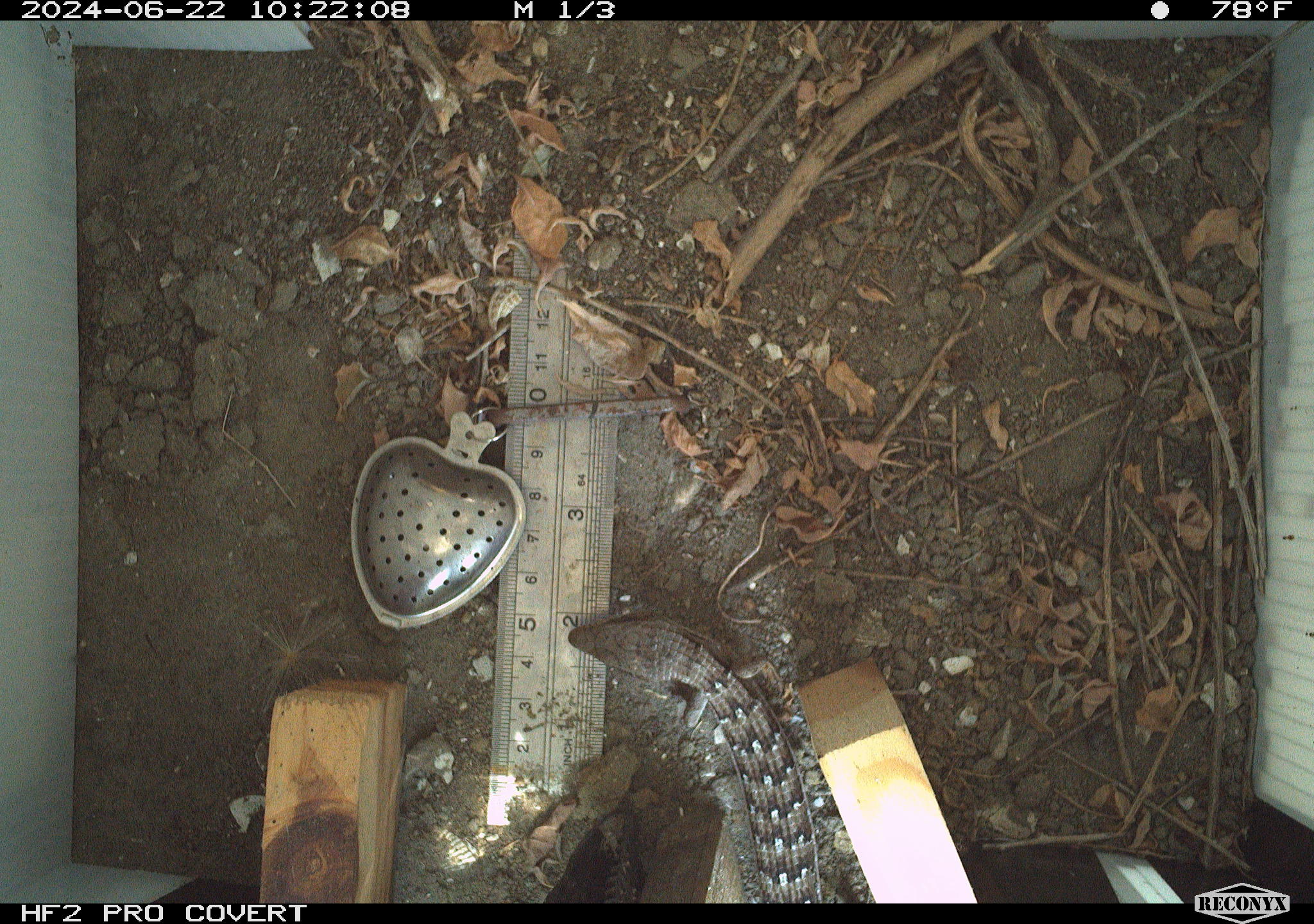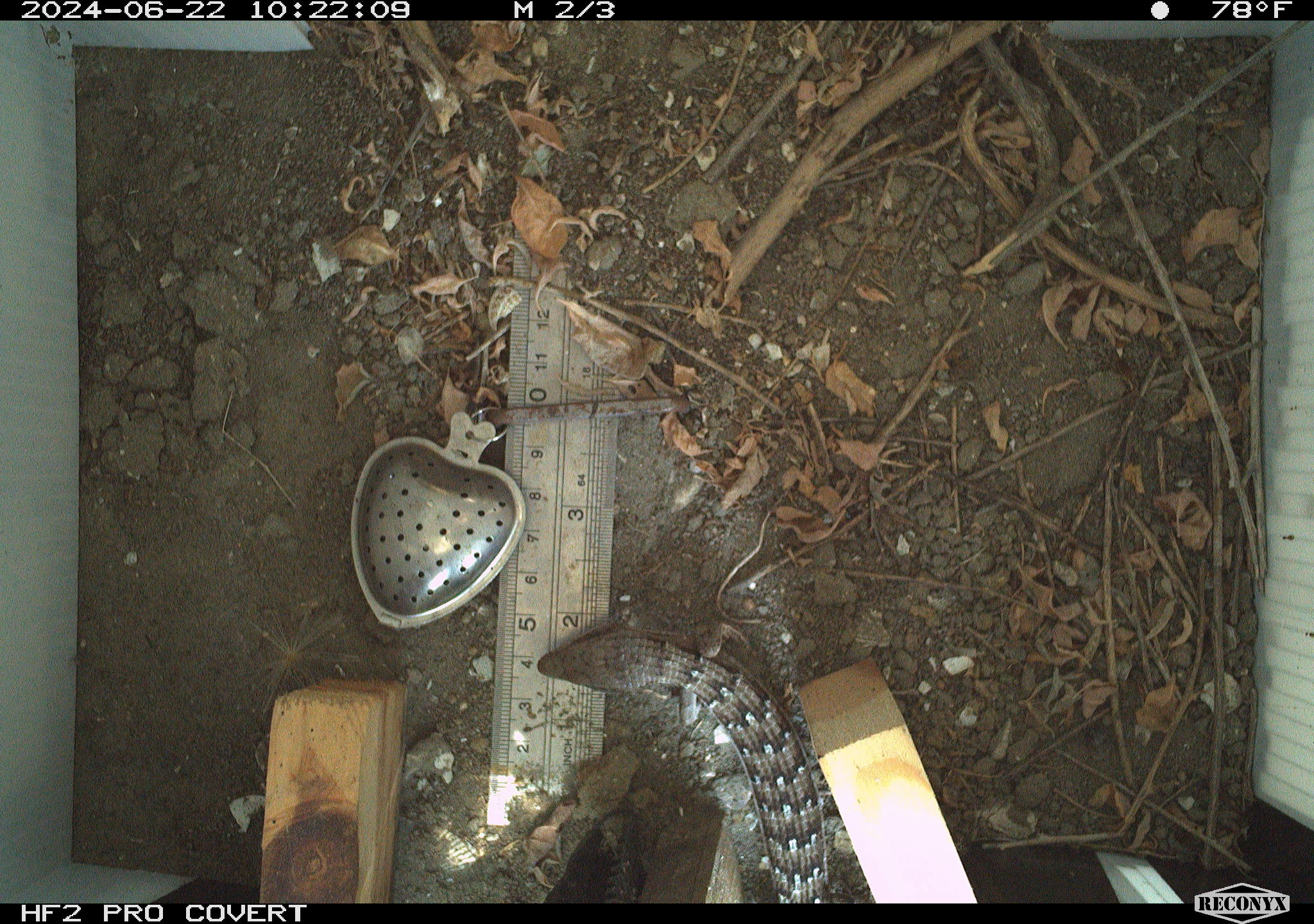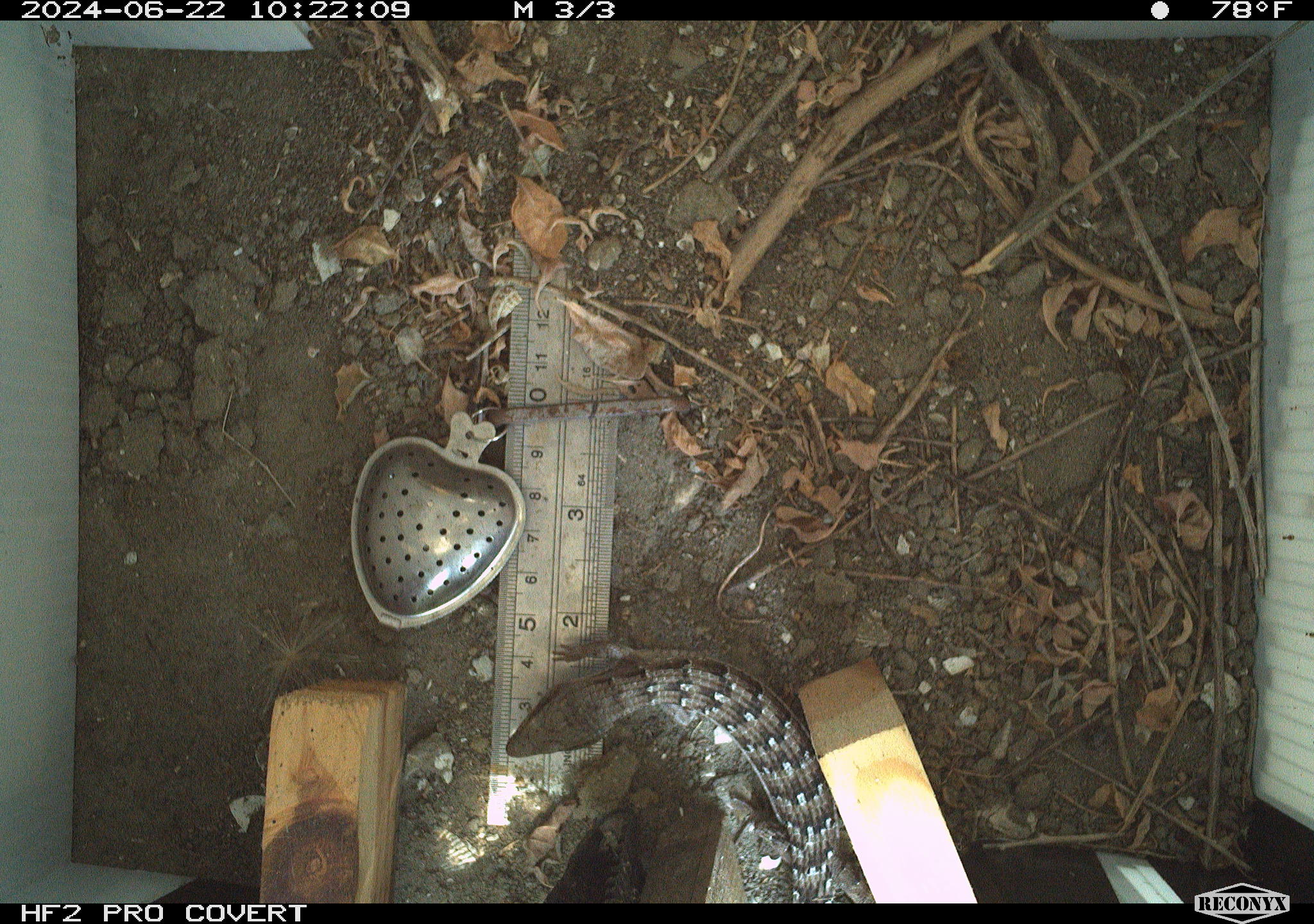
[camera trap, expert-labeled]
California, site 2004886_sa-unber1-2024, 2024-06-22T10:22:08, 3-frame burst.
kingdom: Animalia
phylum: Chordata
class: Reptilia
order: Squamata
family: Anguidae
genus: Elgaria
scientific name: Elgaria multicarinata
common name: southern alligator lizard